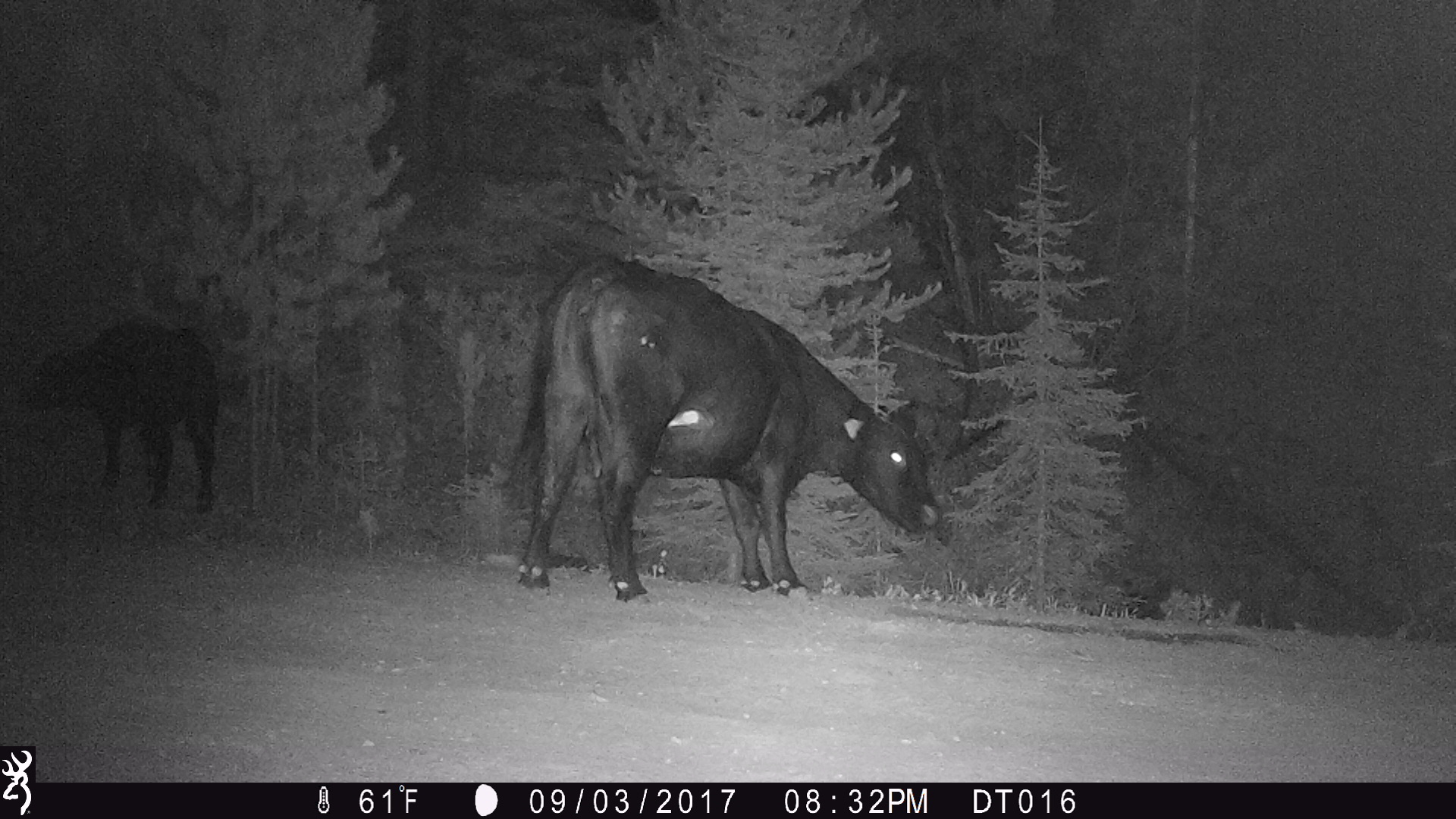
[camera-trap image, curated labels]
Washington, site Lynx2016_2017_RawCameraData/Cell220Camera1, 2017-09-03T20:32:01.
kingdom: Animalia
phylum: Chordata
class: Mammalia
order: Artiodactyla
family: Bovidae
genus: Bos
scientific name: Bos taurus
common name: domestic cattle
Domestic cattle (Bos taurus). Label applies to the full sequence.